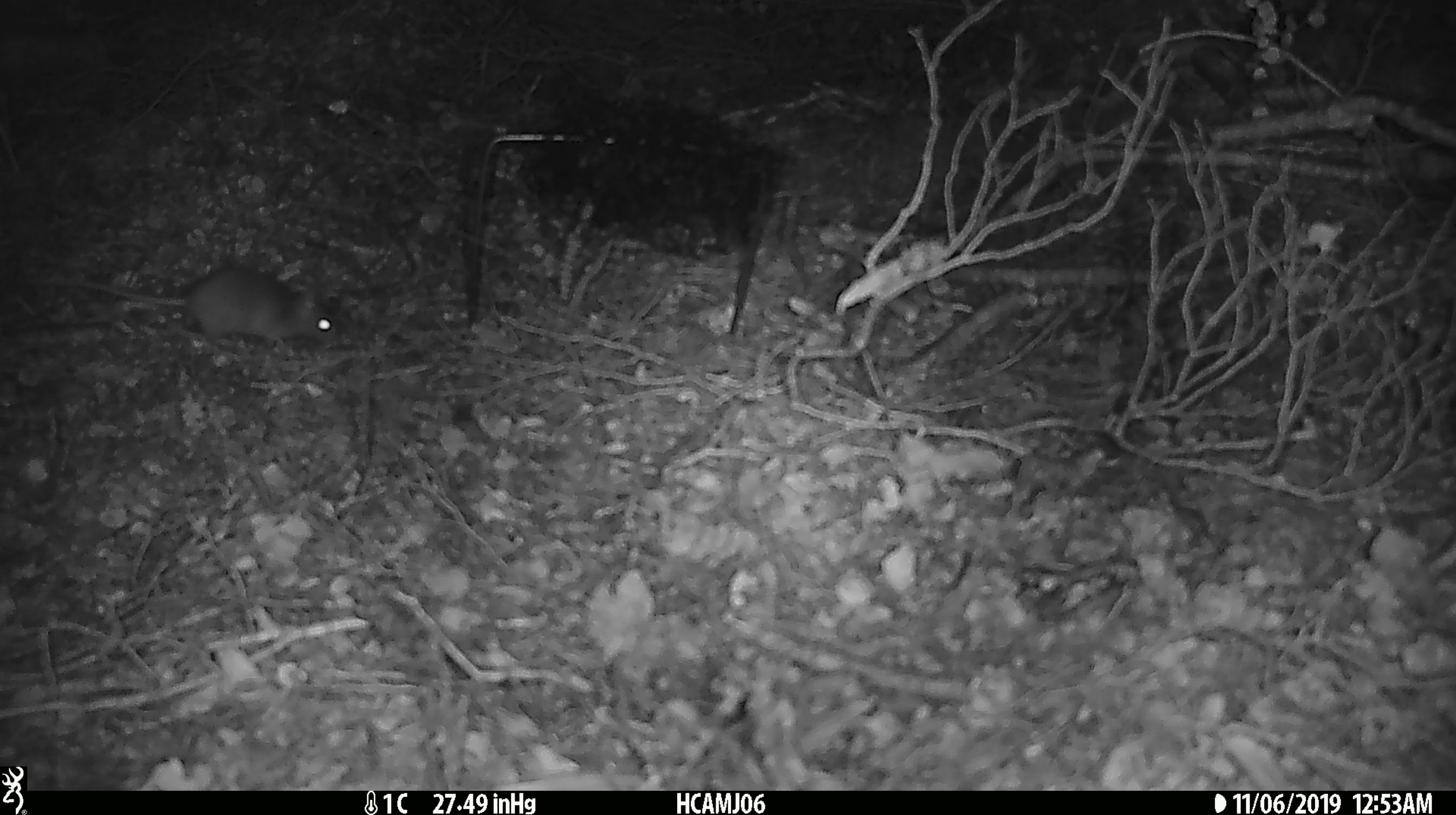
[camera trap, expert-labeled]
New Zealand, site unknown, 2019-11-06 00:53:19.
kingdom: Animalia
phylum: Chordata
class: Mammalia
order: Rodentia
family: Muridae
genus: Mus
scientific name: Mus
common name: mouse